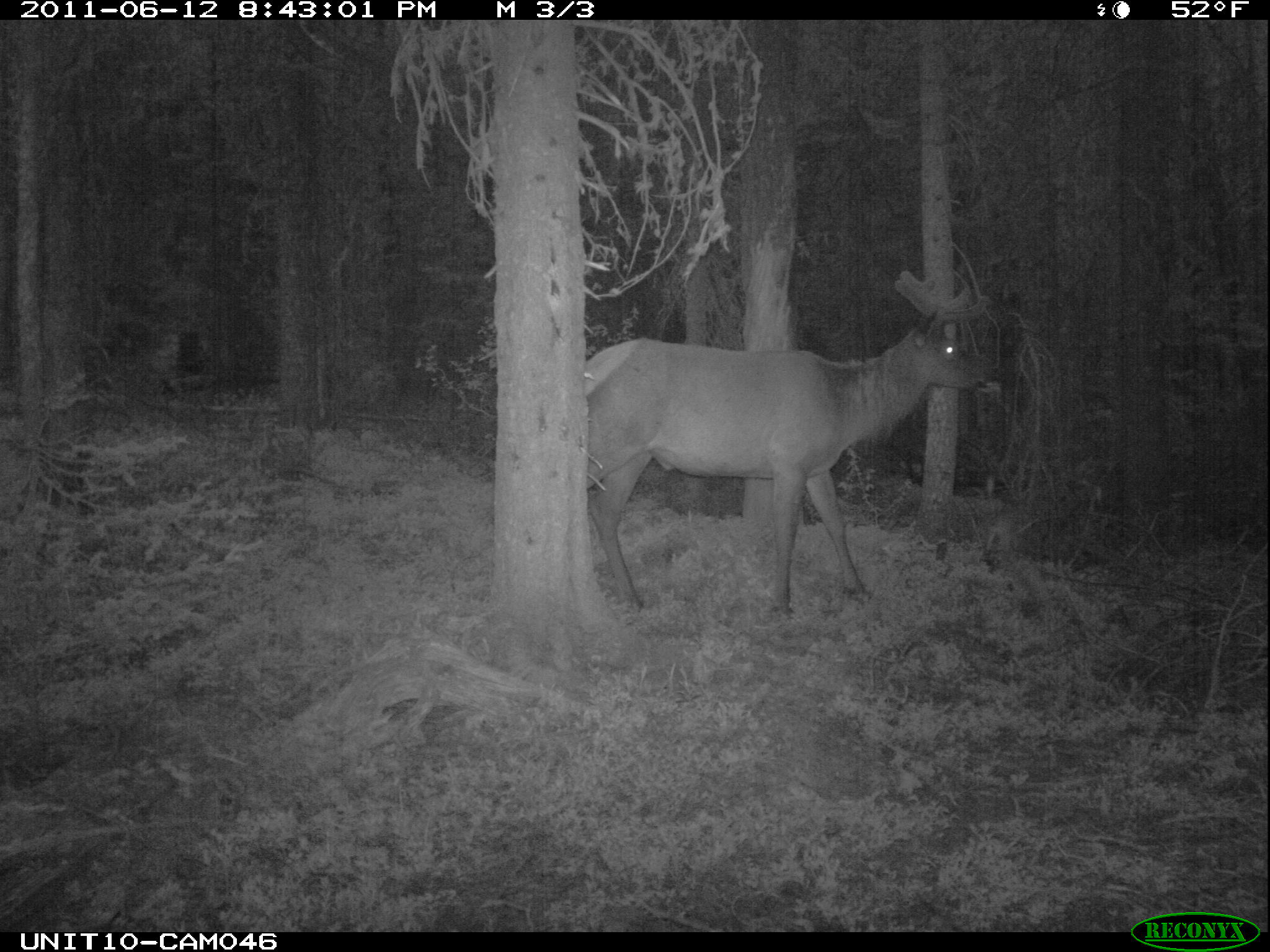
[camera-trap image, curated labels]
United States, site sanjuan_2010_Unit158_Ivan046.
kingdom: Animalia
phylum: Chordata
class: Mammalia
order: Artiodactyla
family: Cervidae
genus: Cervus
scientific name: Cervus elaphus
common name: red deer